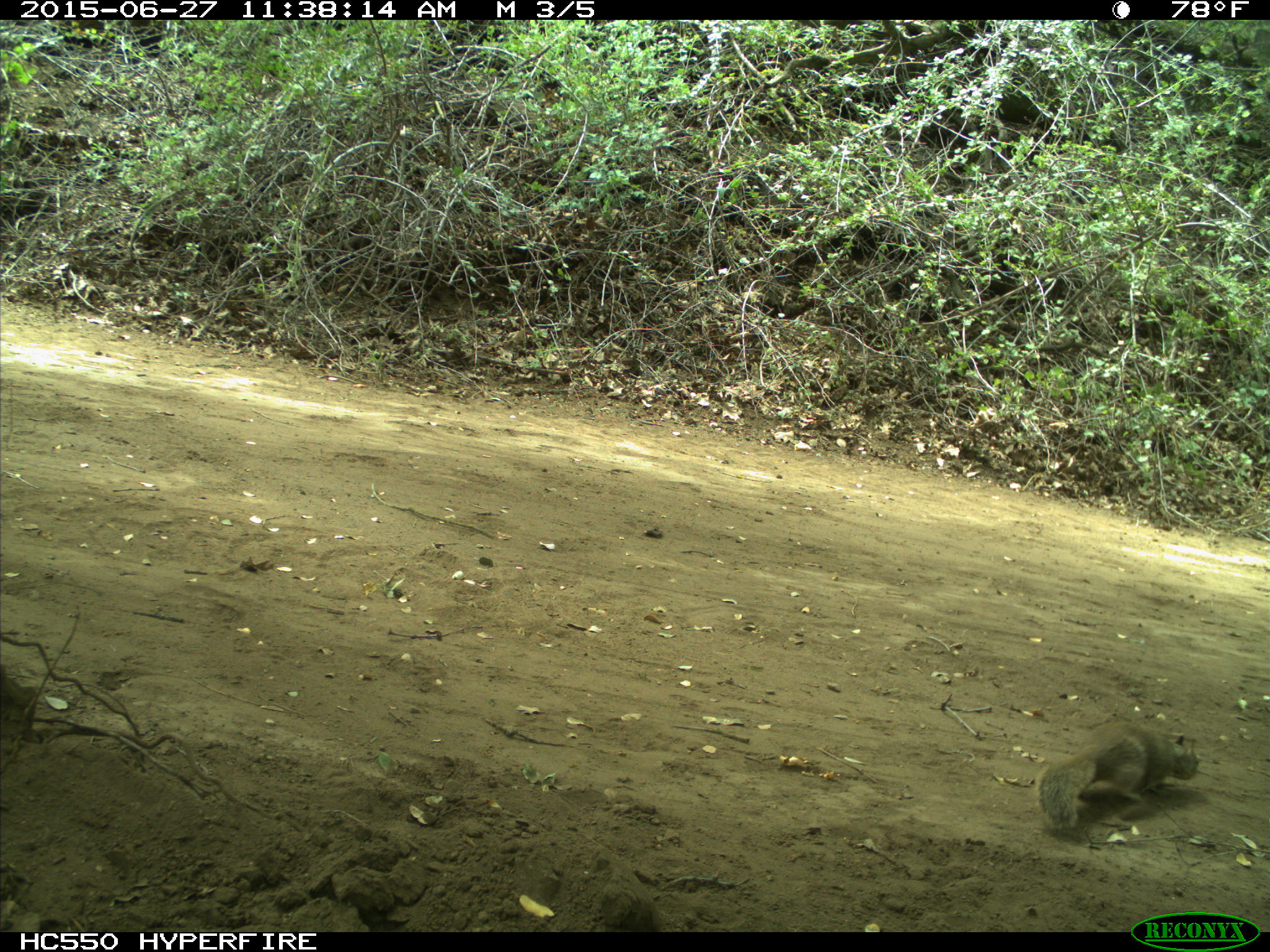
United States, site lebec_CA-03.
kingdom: Animalia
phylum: Chordata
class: Mammalia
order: Rodentia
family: Sciuridae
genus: Otospermophilus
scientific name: Otospermophilus beecheyi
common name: california ground squirrel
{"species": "Otospermophilus beecheyi (california ground squirrel)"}